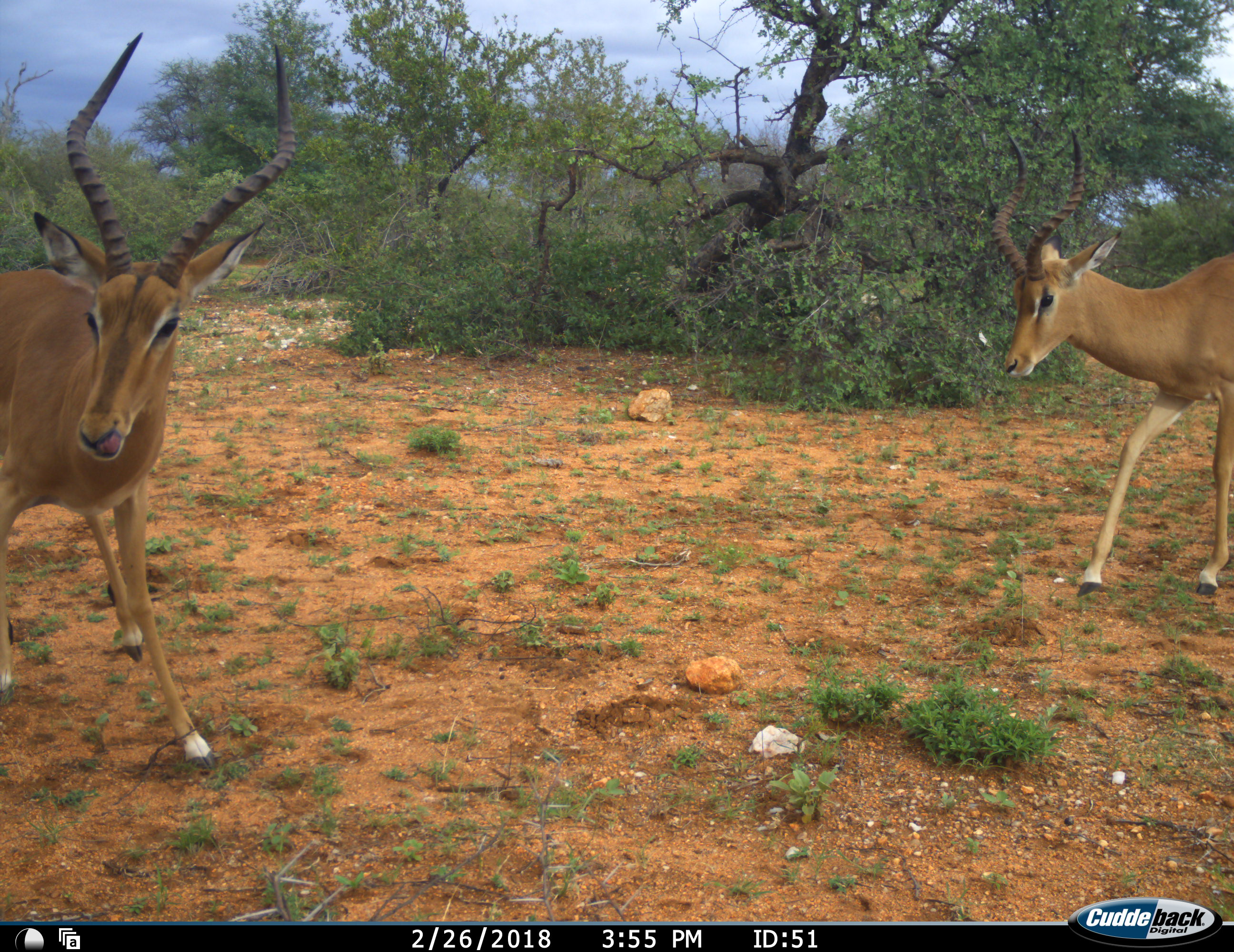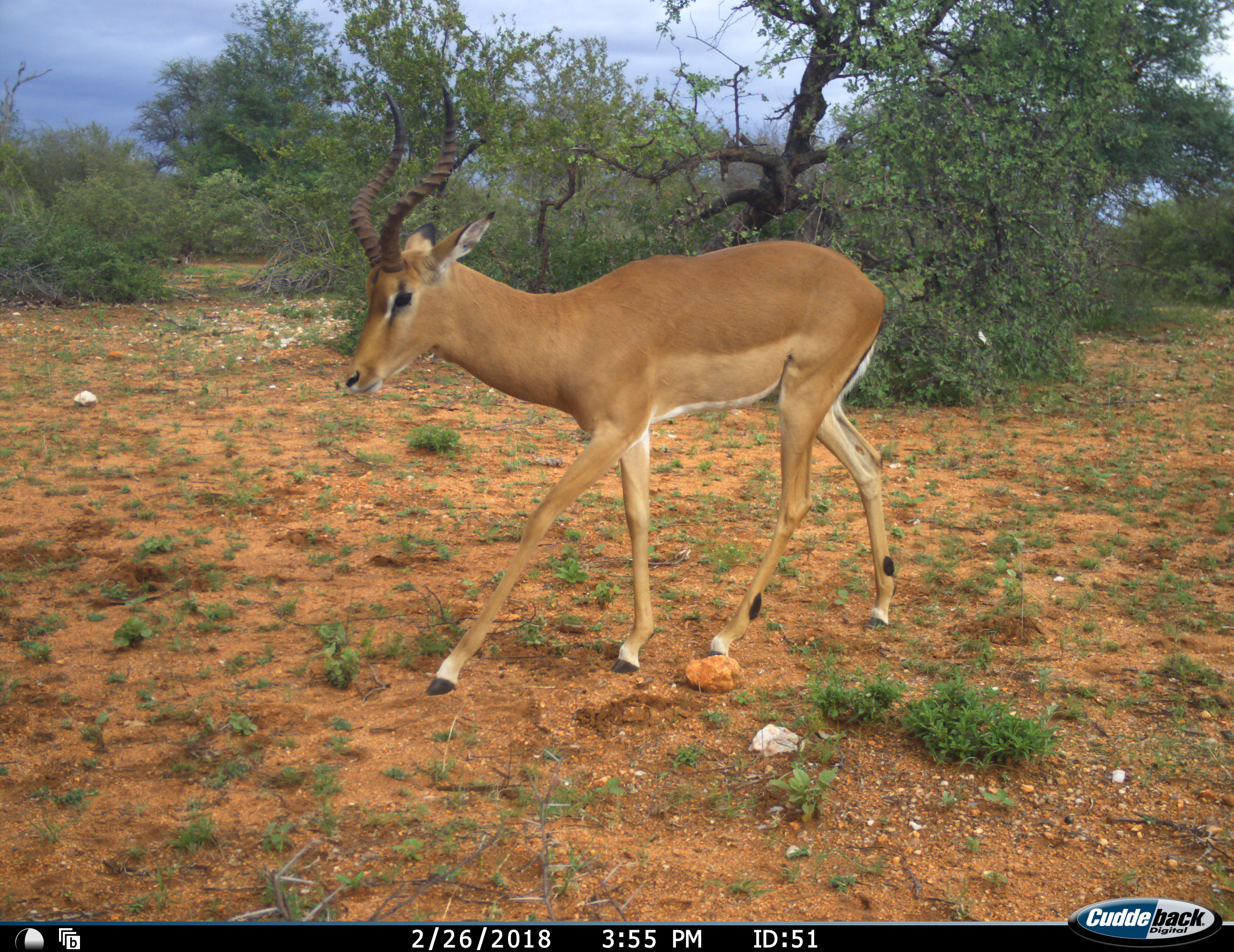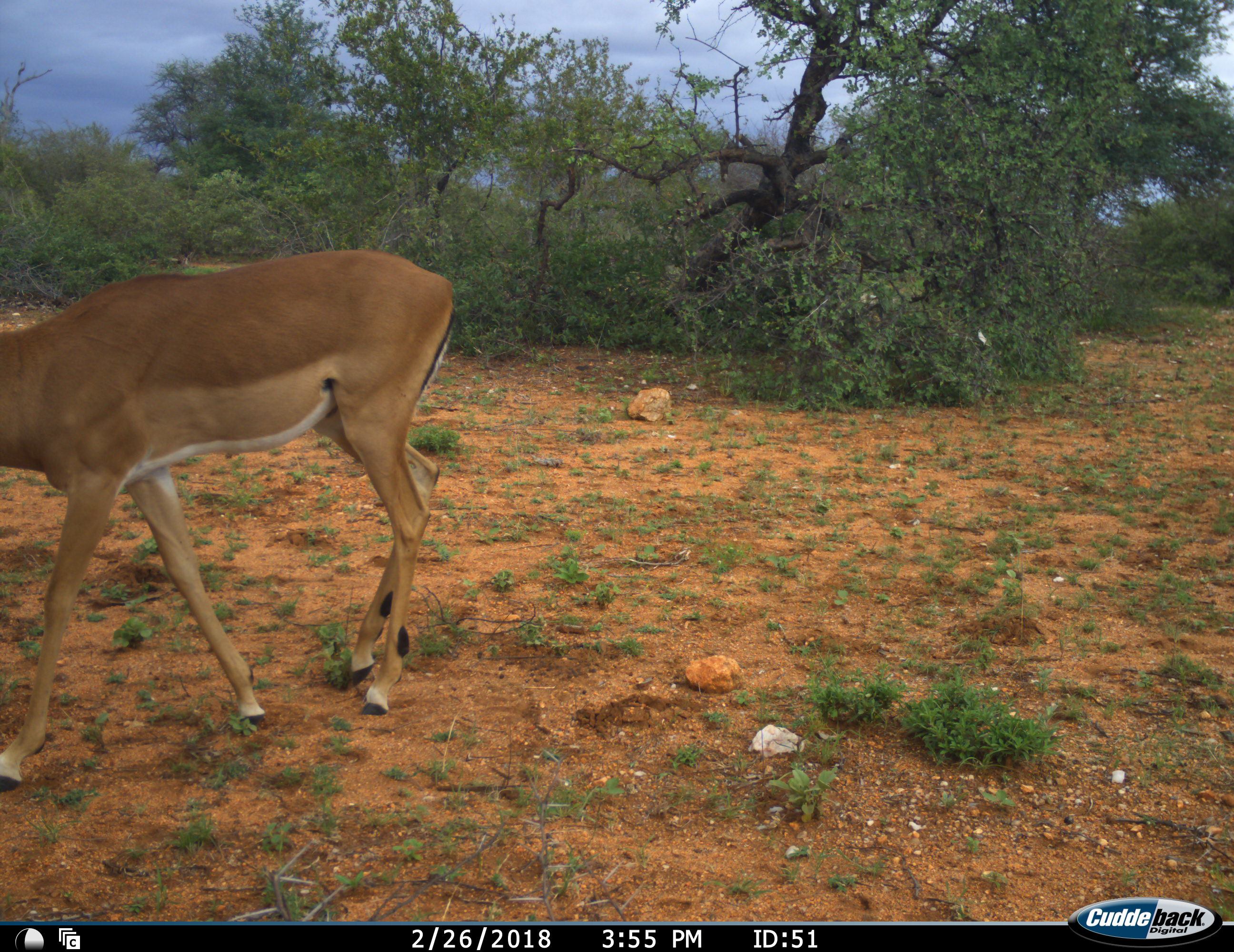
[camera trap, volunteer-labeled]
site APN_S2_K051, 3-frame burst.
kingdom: Animalia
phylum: Chordata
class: Mammalia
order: Artiodactyla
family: Bovidae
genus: Aepyceros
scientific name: Aepyceros melampus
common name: impala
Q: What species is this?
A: Impala (Aepyceros melampus).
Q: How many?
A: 2.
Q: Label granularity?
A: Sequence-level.